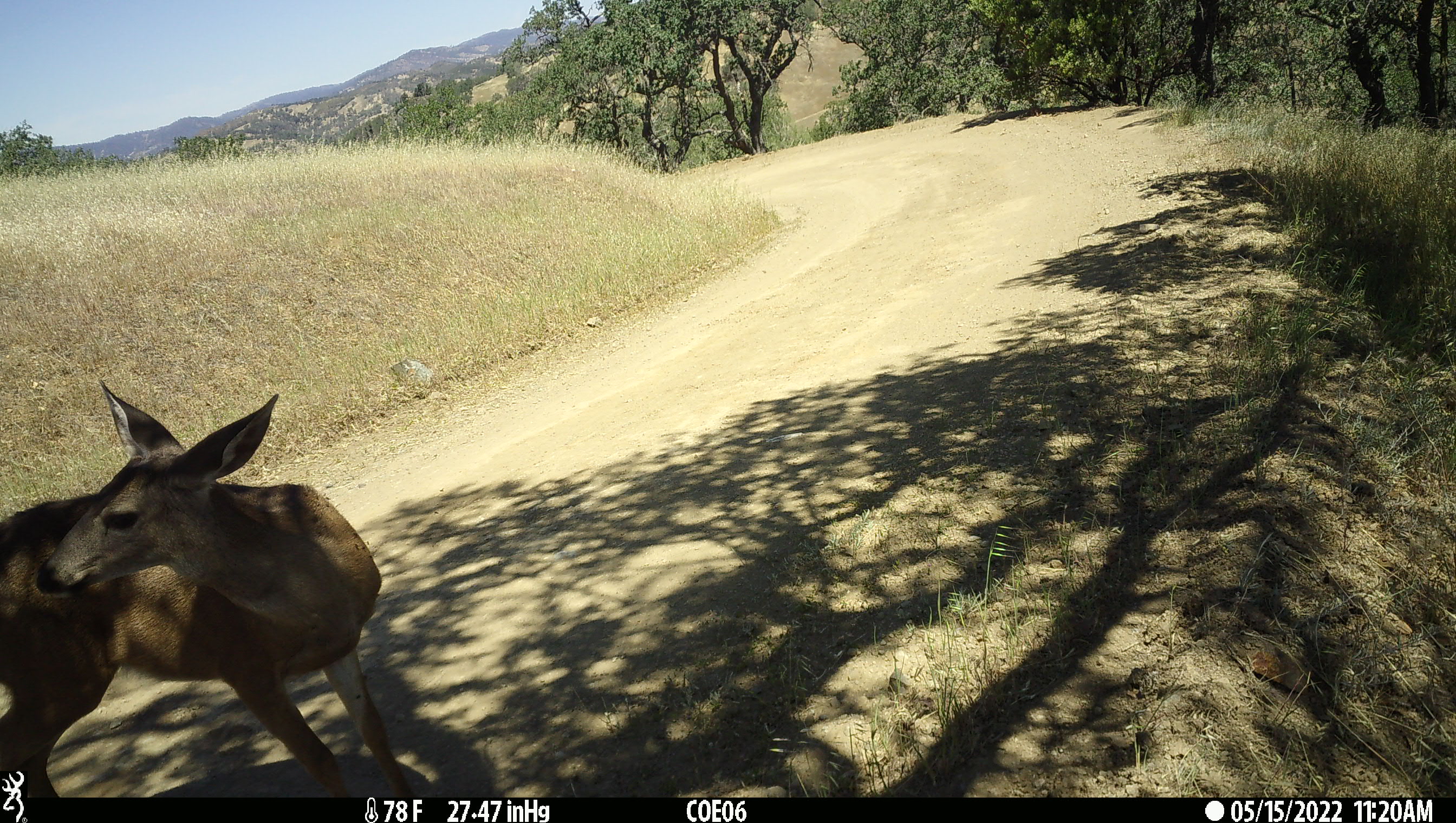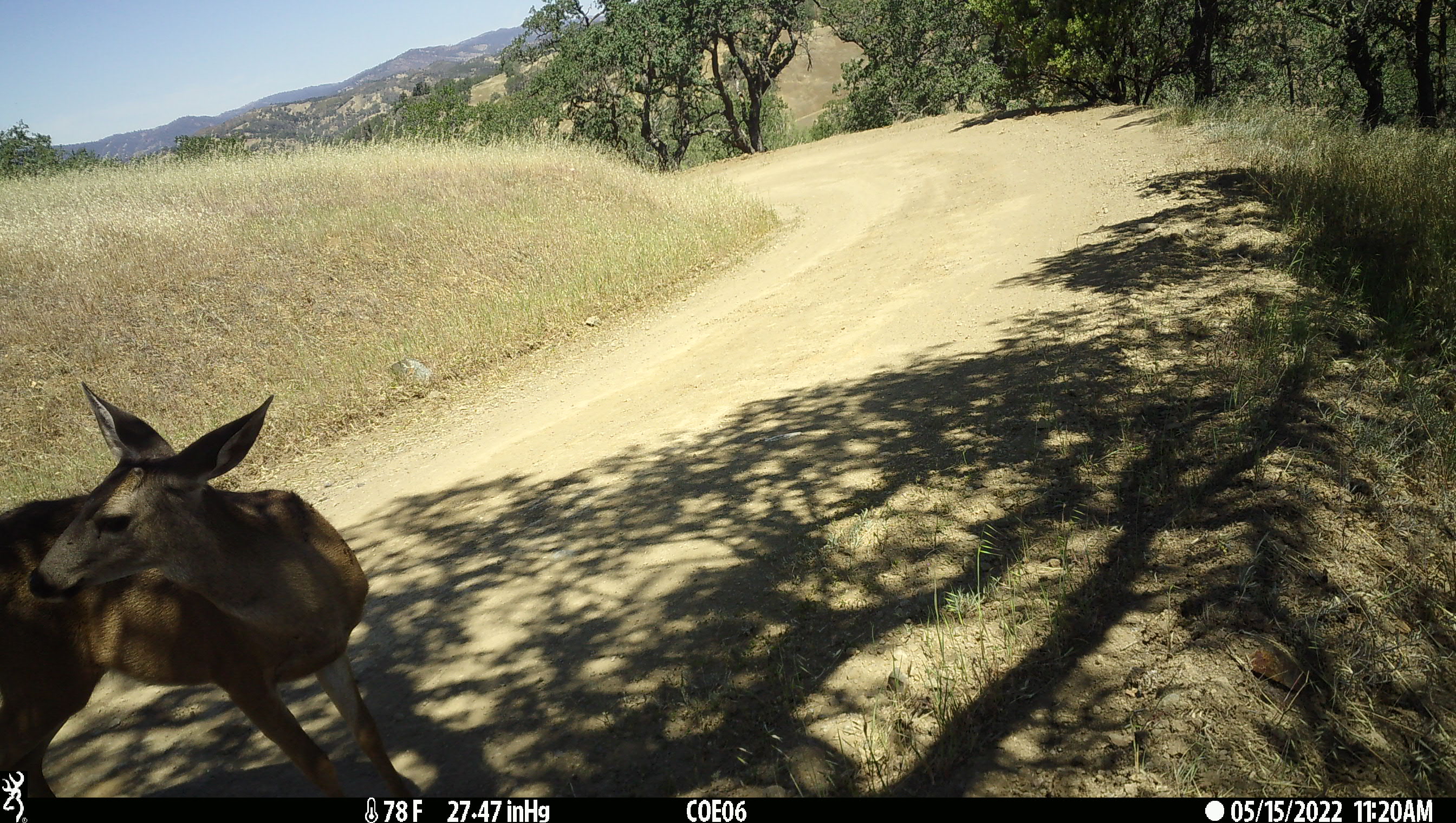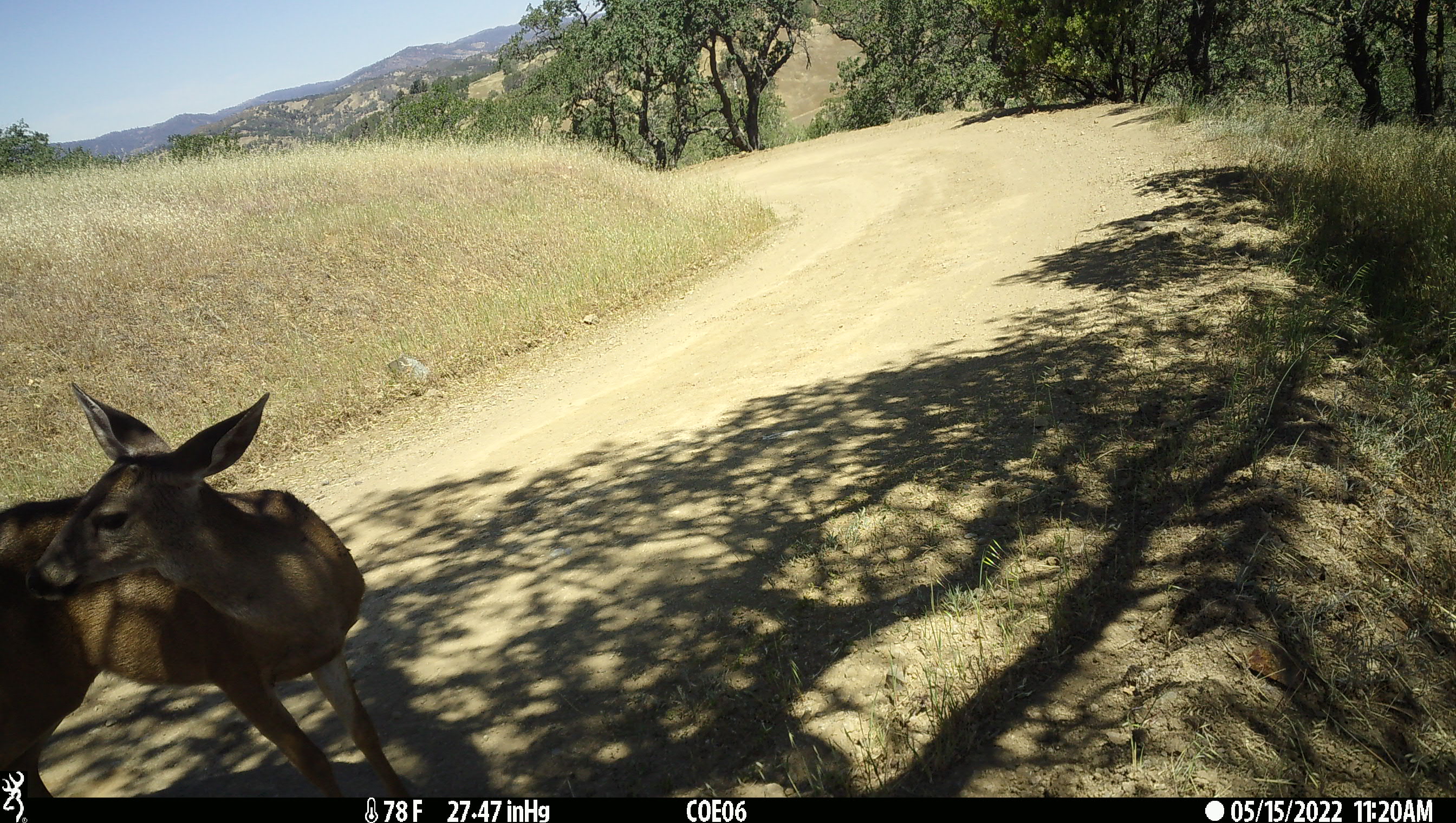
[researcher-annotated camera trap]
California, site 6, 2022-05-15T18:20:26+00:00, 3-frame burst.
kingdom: Animalia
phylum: Chordata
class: Mammalia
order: Artiodactyla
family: Cervidae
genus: Odocoileus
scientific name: Odocoileus hemionus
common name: mule deer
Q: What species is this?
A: Mule deer (Odocoileus hemionus).